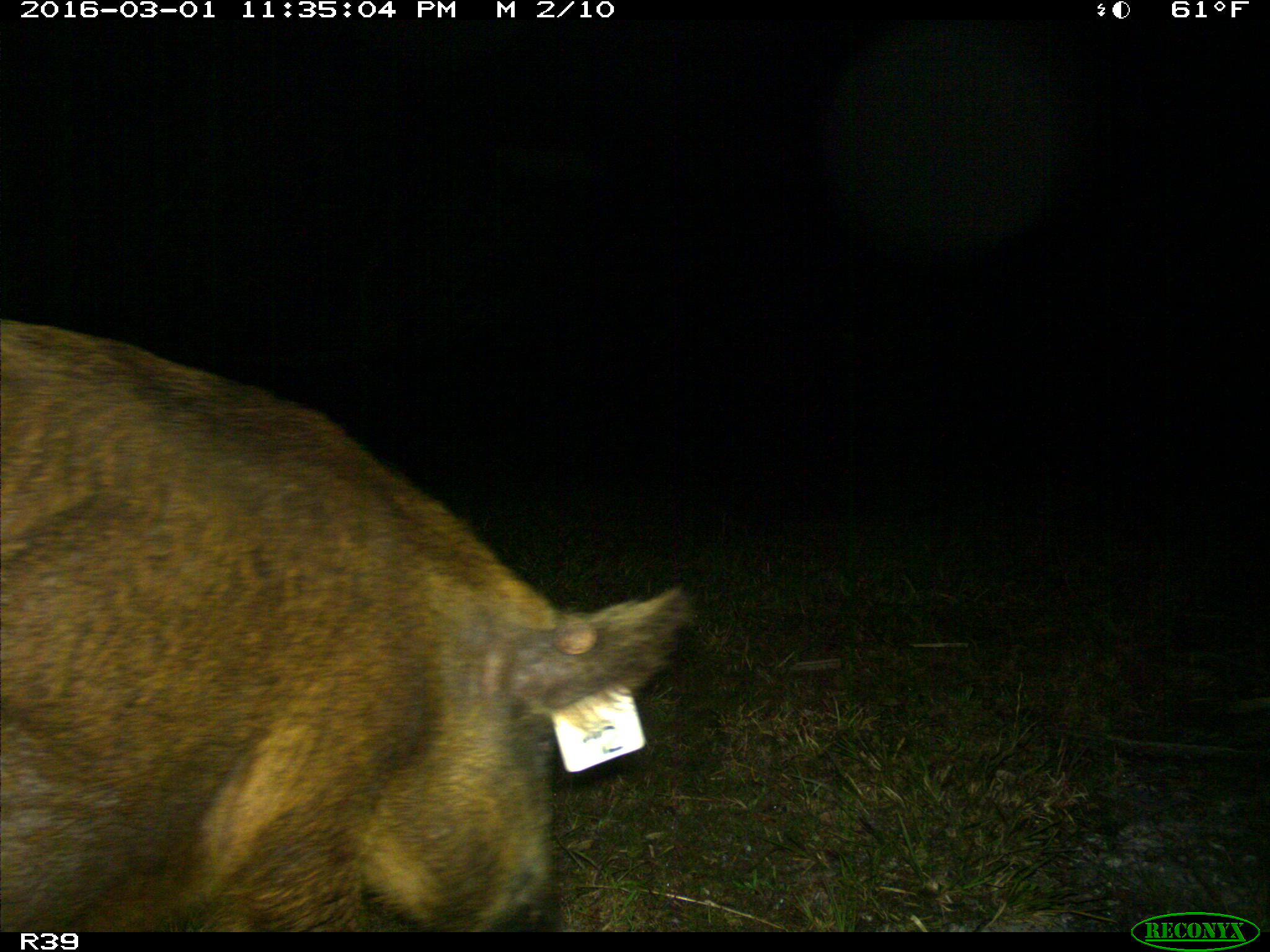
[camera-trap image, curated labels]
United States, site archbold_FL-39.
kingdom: Animalia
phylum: Chordata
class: Mammalia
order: Artiodactyla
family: Suidae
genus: Sus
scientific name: Sus scrofa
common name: wild boar